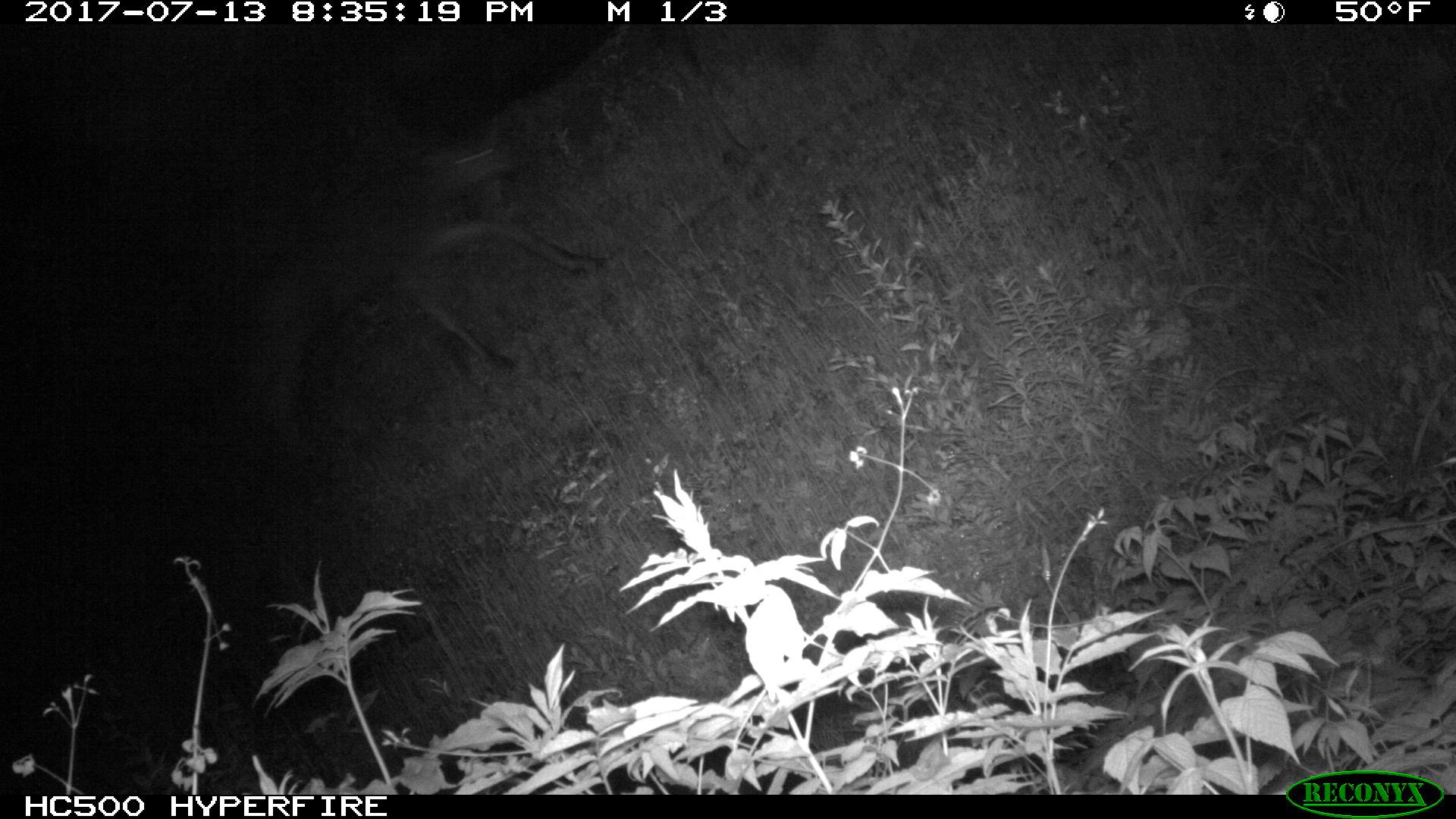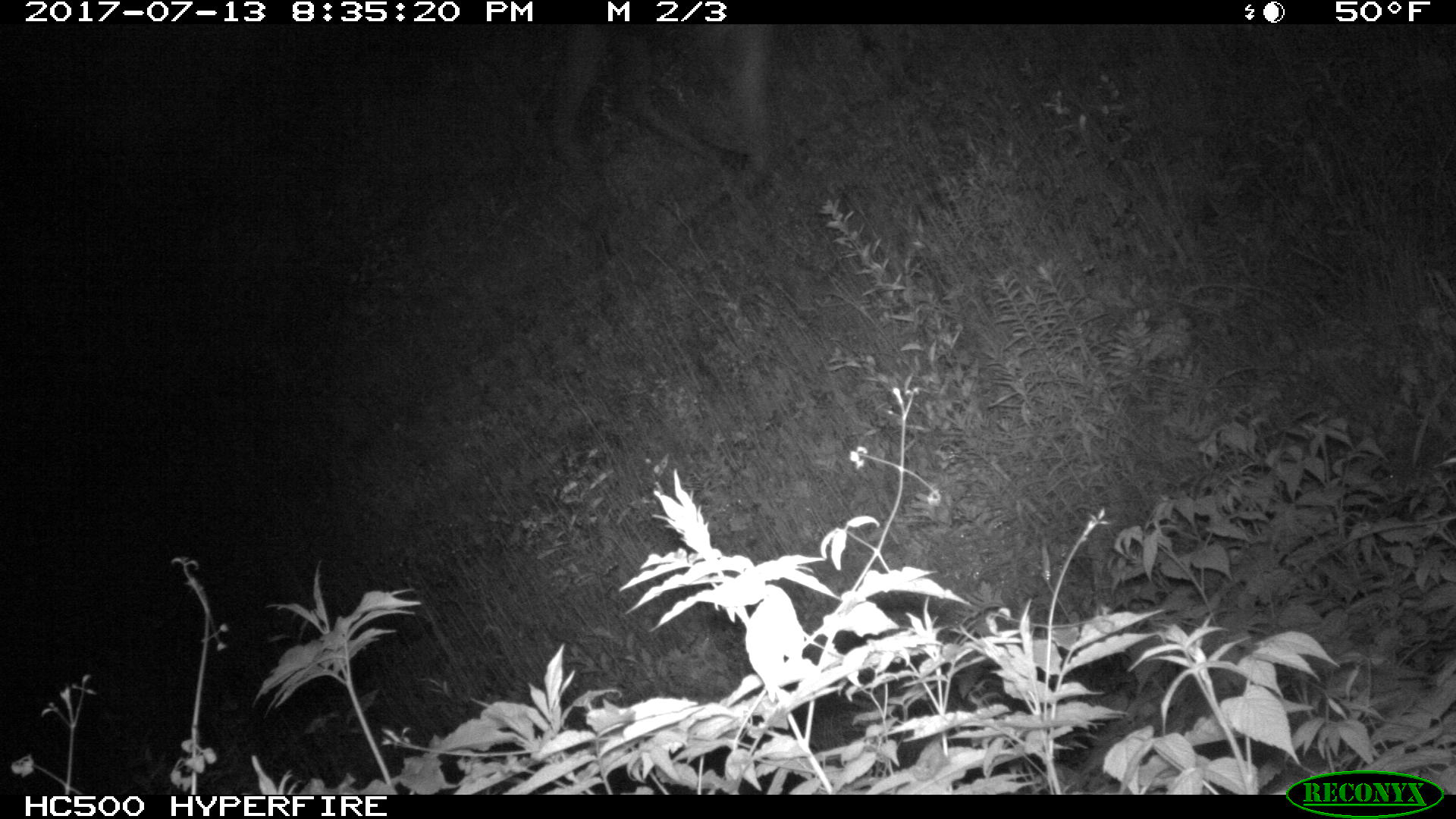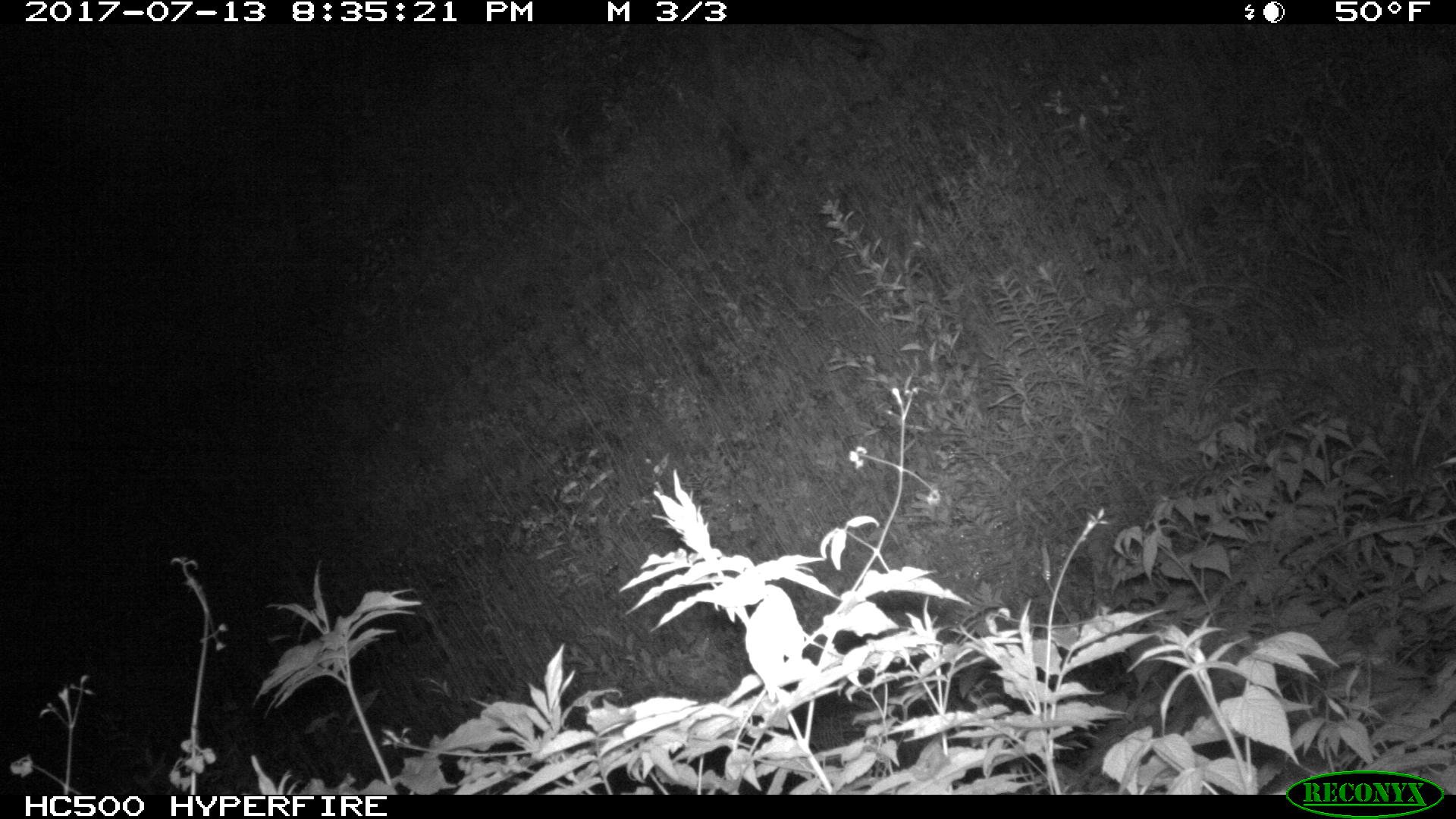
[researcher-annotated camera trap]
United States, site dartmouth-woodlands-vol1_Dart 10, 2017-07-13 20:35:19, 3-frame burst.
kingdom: Animalia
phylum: Chordata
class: Mammalia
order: Artiodactyla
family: Cervidae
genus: Alces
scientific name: Alces alces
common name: moose